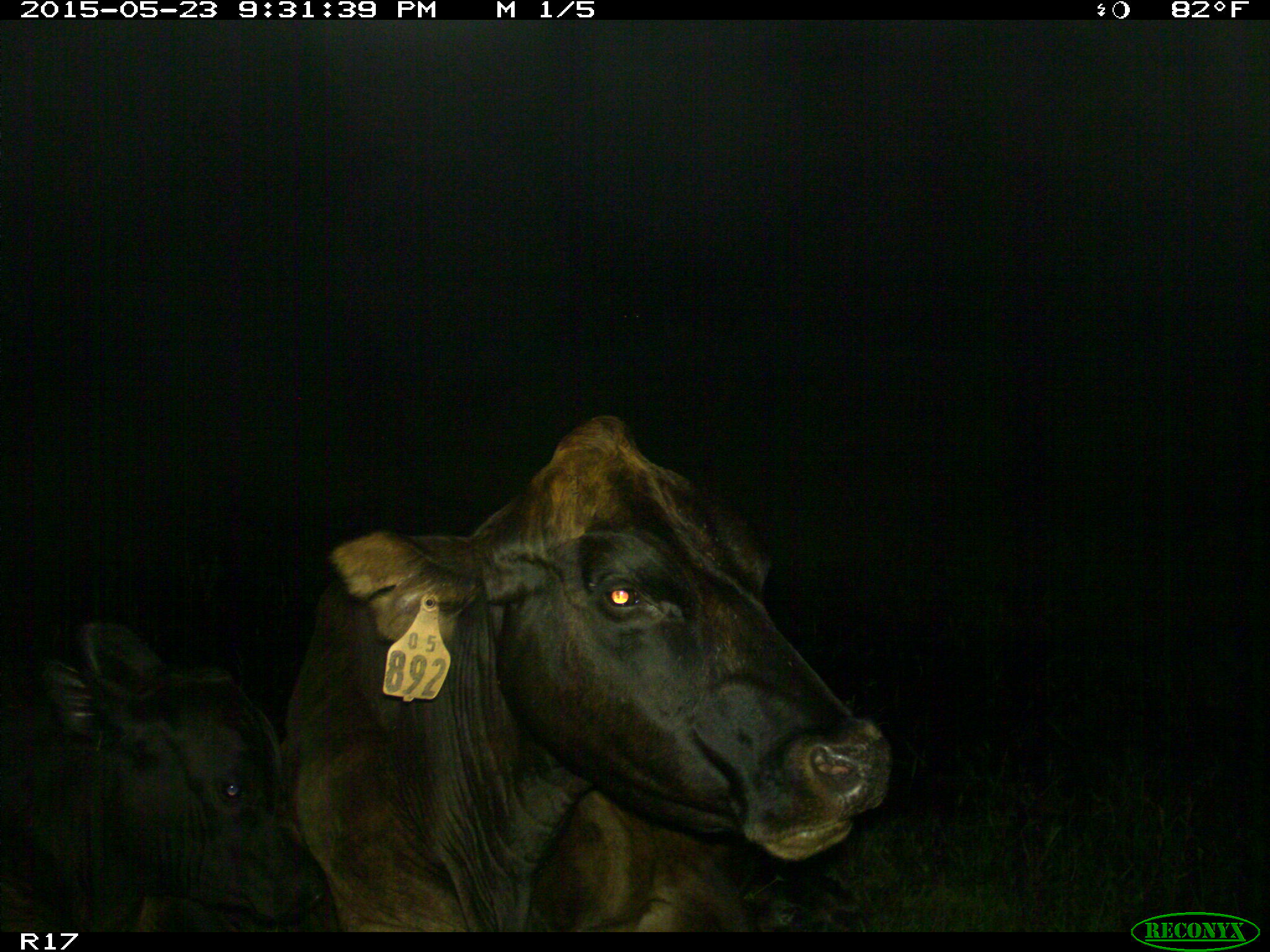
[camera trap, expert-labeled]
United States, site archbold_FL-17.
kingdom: Animalia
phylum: Chordata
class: Mammalia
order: Artiodactyla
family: Bovidae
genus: Bos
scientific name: Bos taurus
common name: domestic cow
Bos taurus (domestic cow).